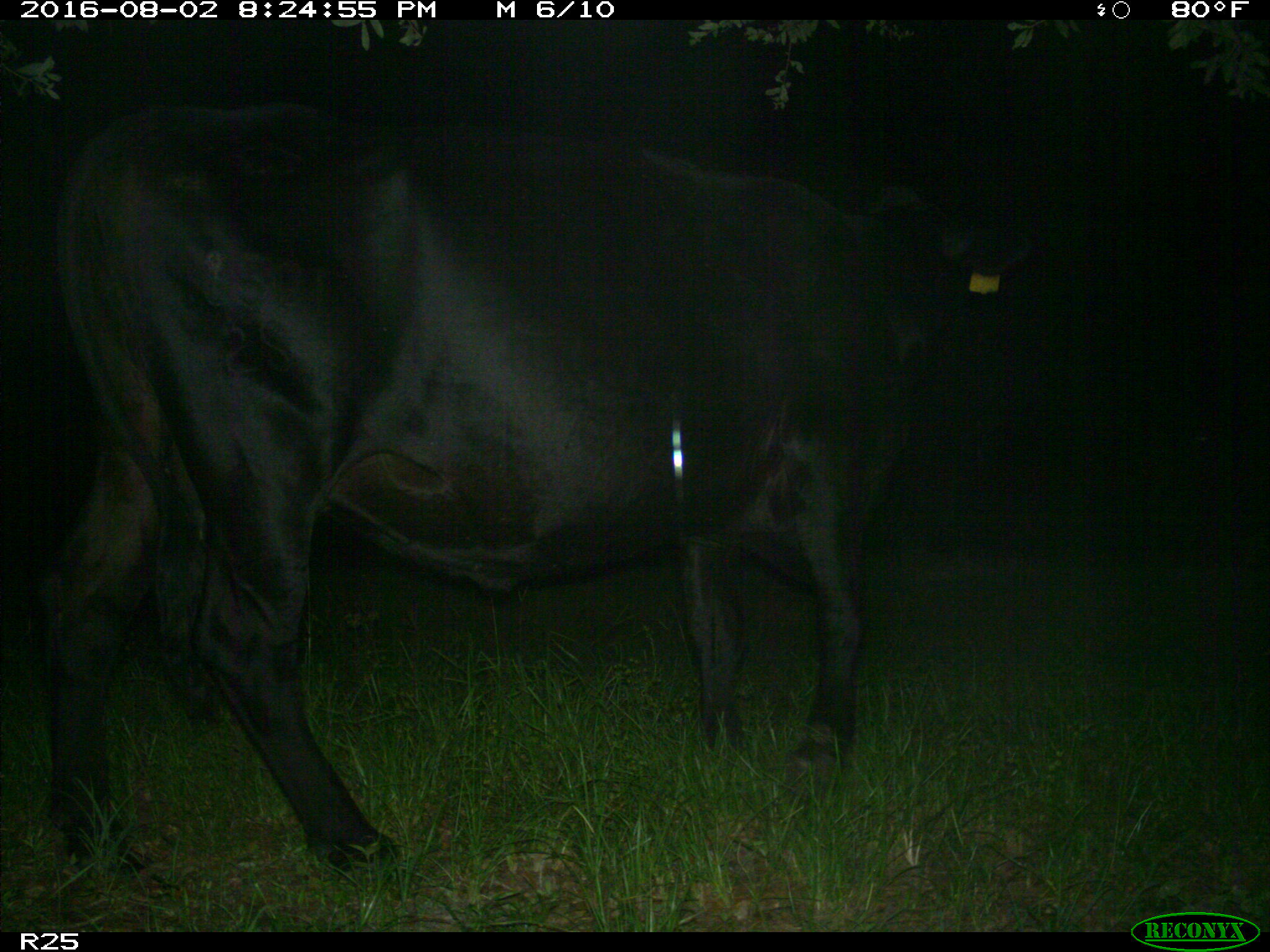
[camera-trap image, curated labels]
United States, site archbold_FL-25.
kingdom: Animalia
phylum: Chordata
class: Mammalia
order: Artiodactyla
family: Bovidae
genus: Bos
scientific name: Bos taurus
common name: domestic cow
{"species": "Bos taurus (domestic cow)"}